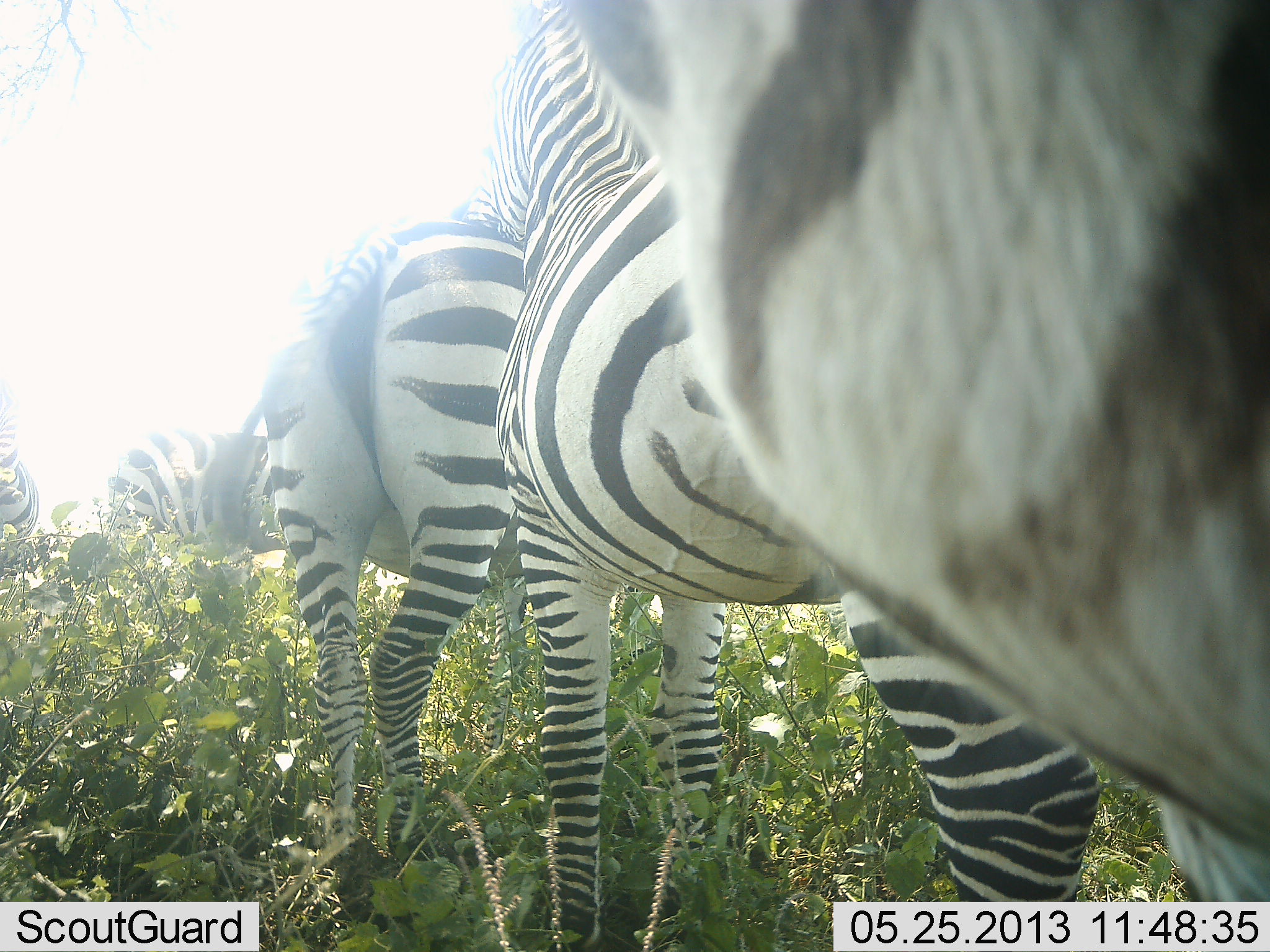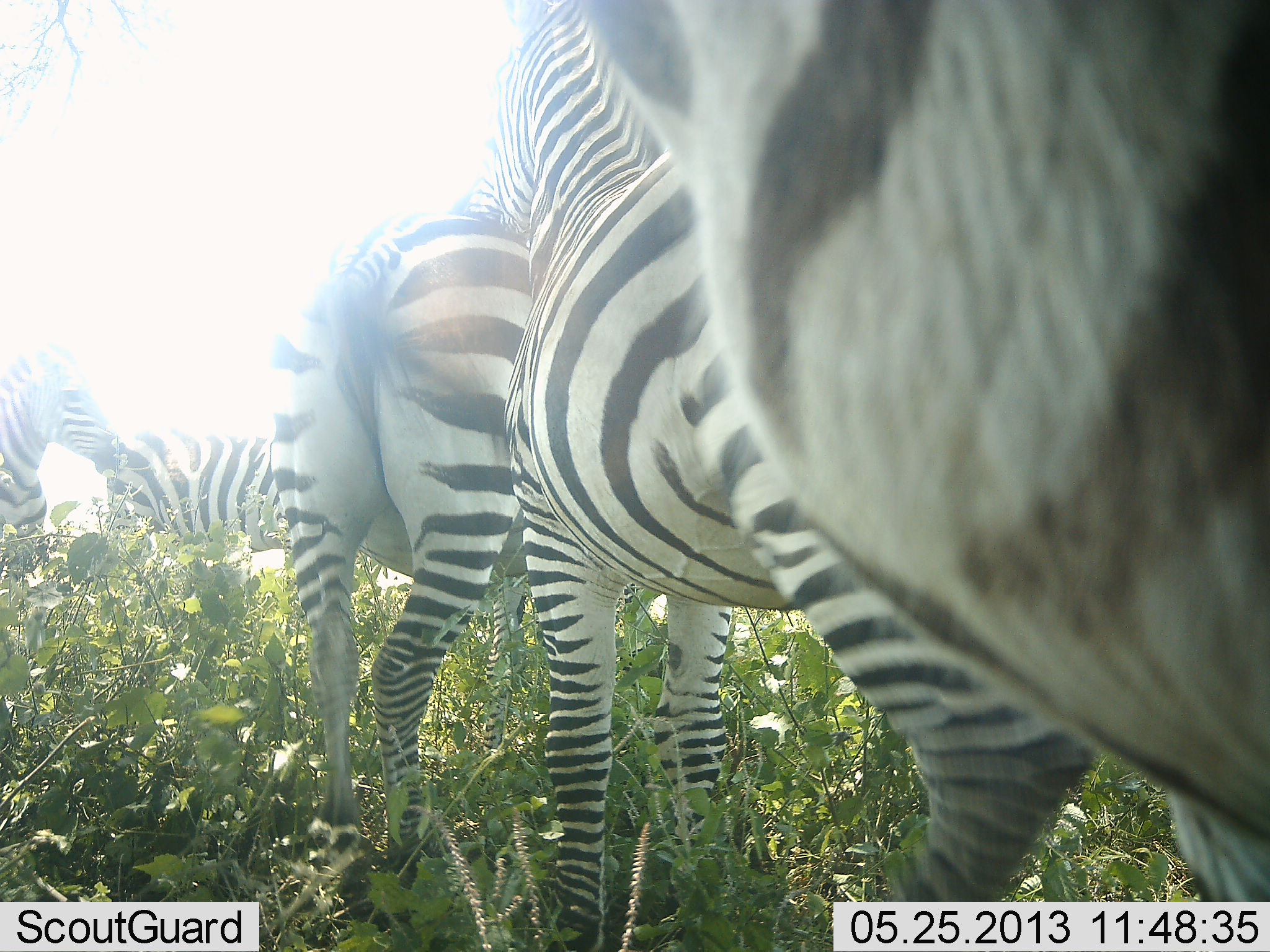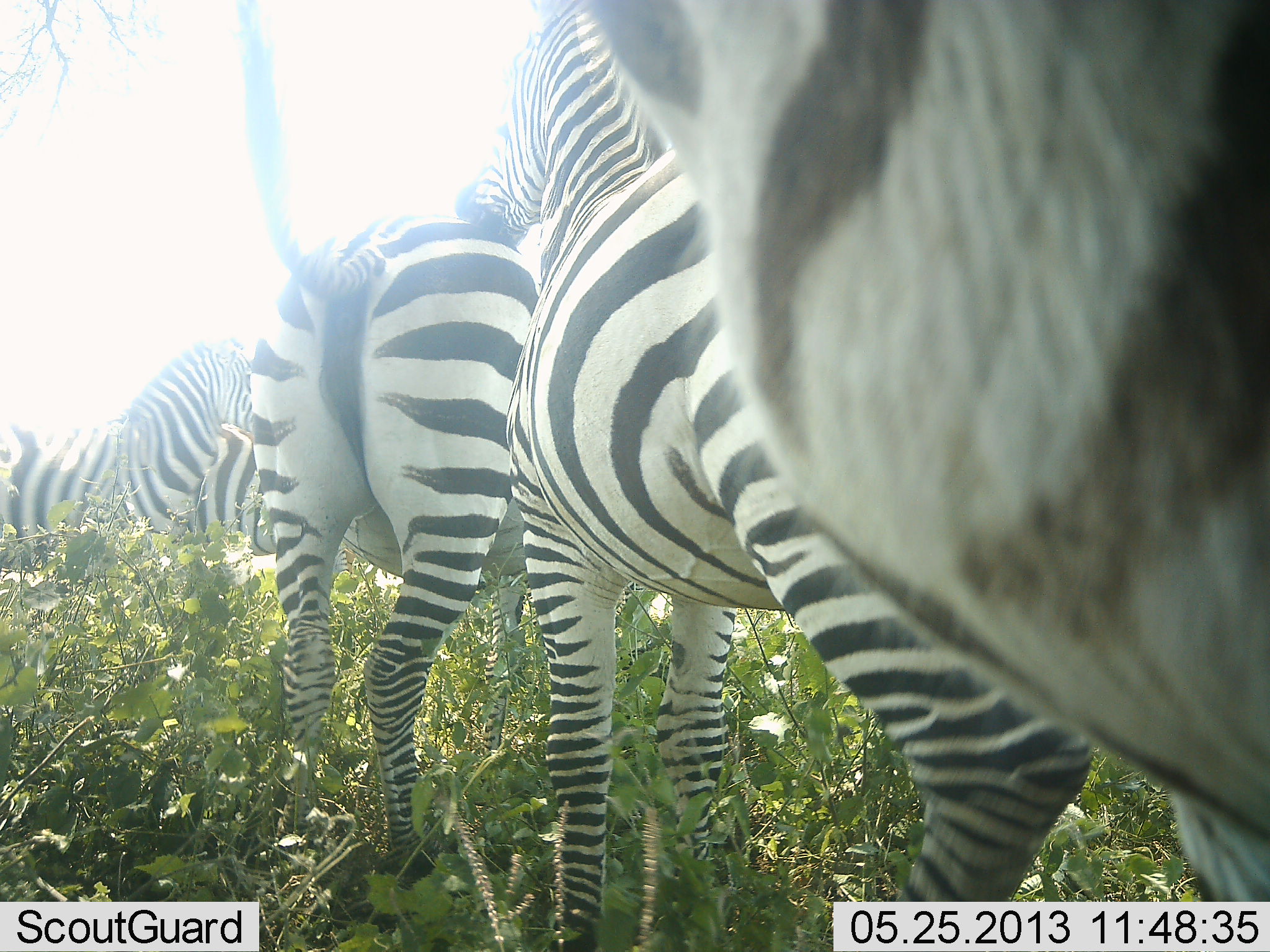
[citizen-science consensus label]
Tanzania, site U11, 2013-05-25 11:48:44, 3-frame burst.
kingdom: Animalia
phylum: Chordata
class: Mammalia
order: Perissodactyla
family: Equidae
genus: Equus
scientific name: Equus quagga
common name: plains zebra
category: zebra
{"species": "zebra (plains zebra) (Equus quagga)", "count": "5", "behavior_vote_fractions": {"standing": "77%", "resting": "13%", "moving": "26%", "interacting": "29%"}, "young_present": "0%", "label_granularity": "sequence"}